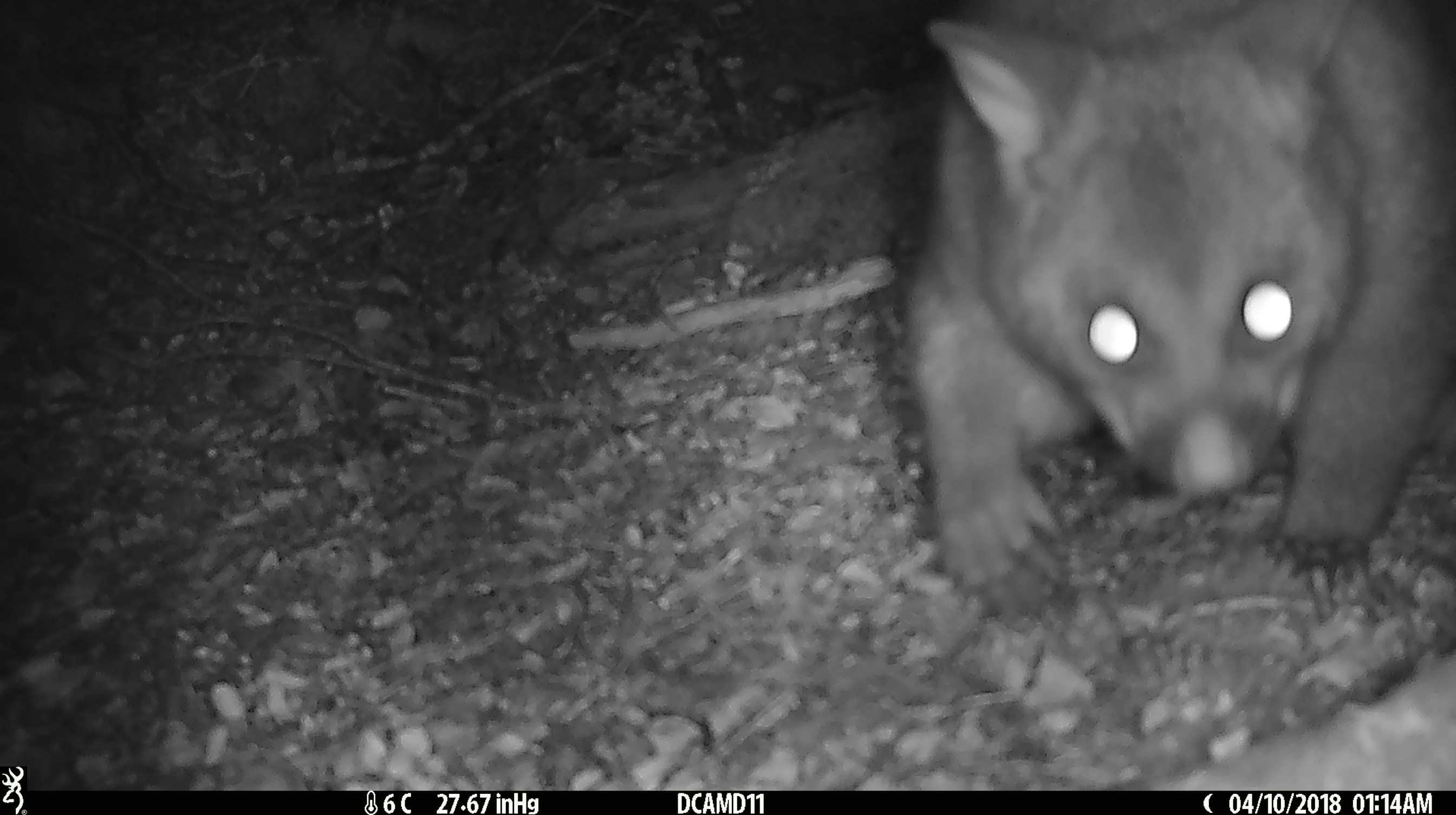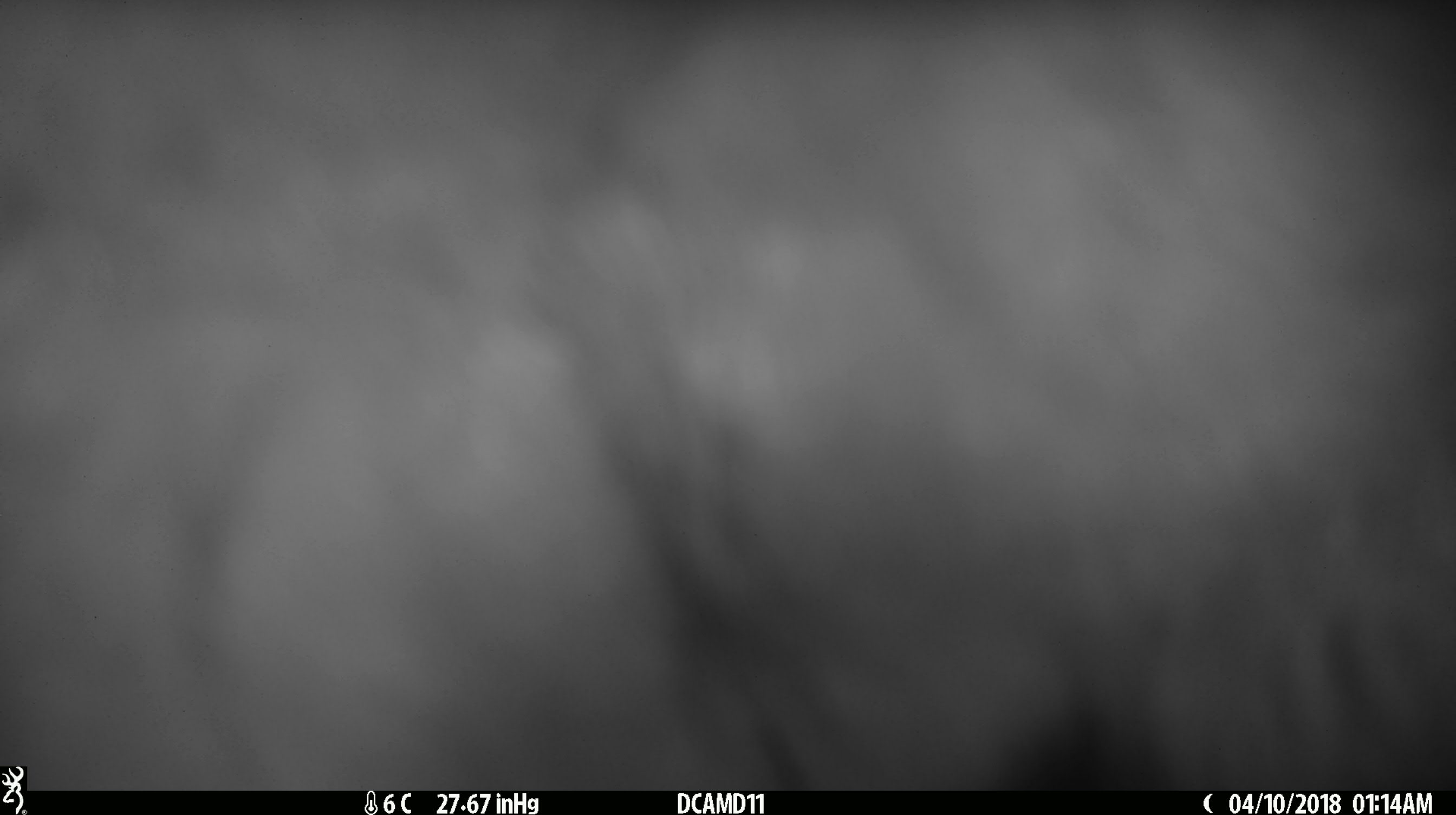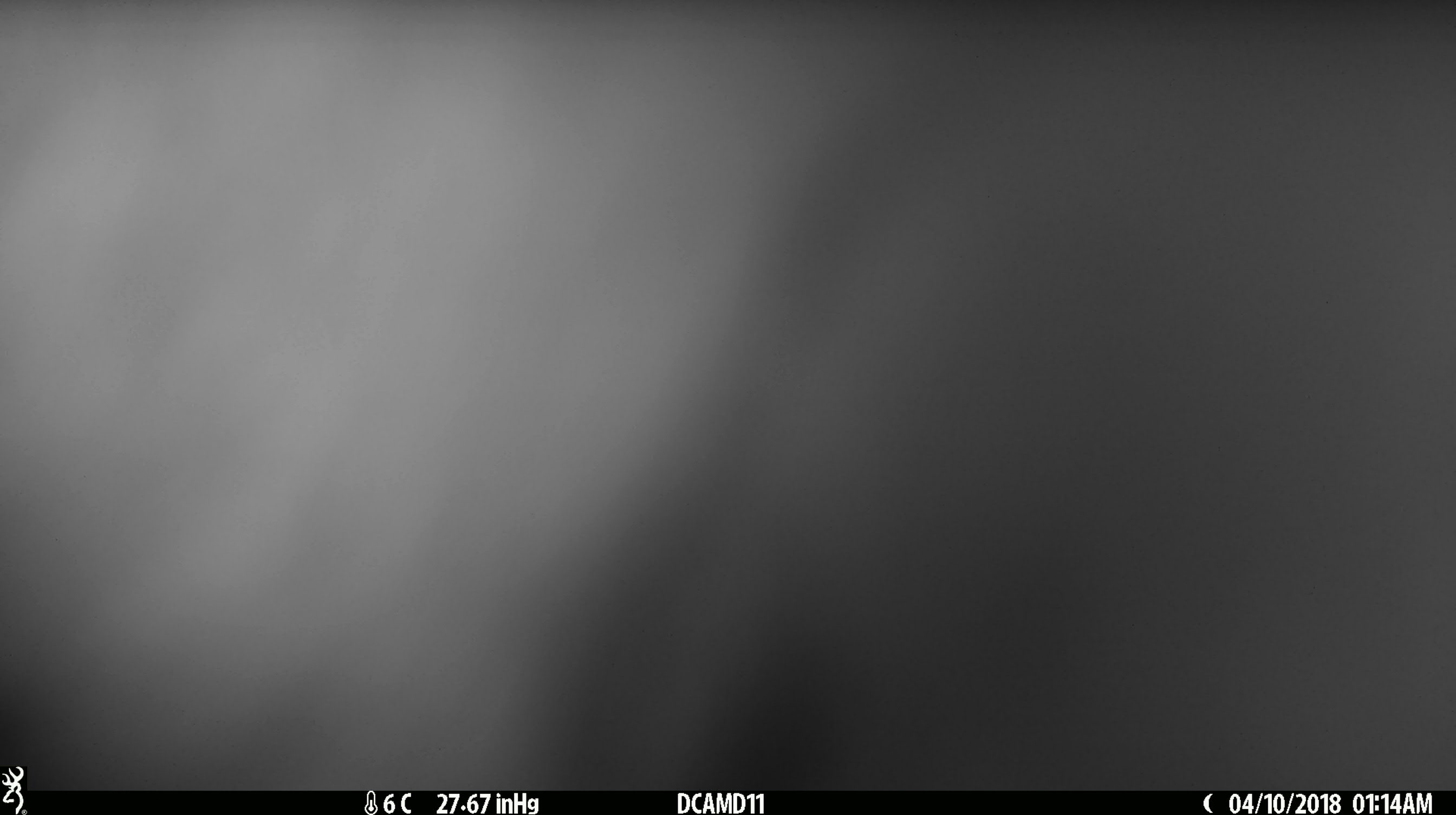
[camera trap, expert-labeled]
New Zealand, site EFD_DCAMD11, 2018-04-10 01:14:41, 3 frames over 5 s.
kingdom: Animalia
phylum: Chordata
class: Mammalia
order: Diprotodontia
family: Phalangeridae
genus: Trichosurus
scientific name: Trichosurus vulpecula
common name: common brushtail possum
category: possum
Possum (common brushtail possum) (Trichosurus vulpecula).